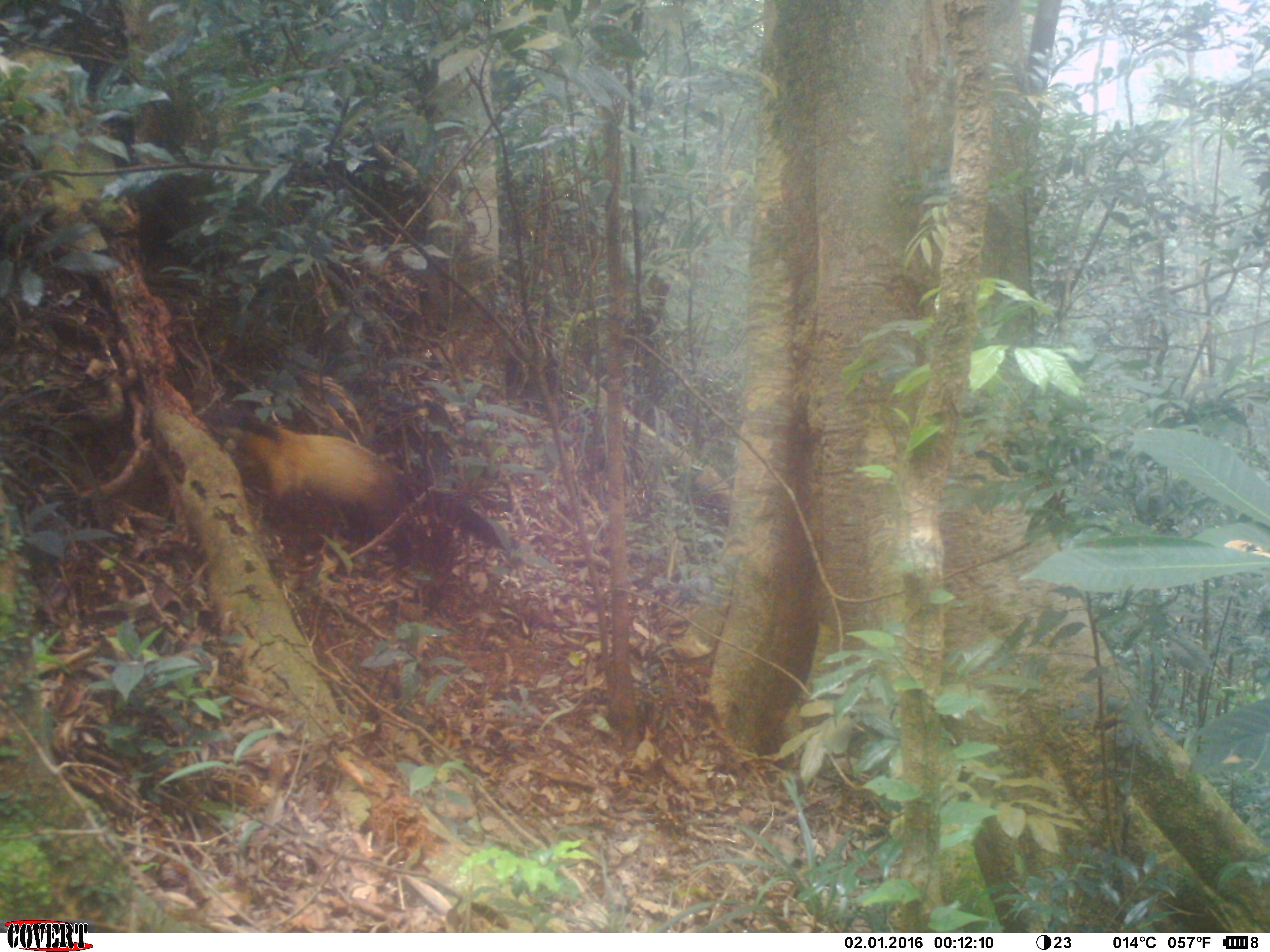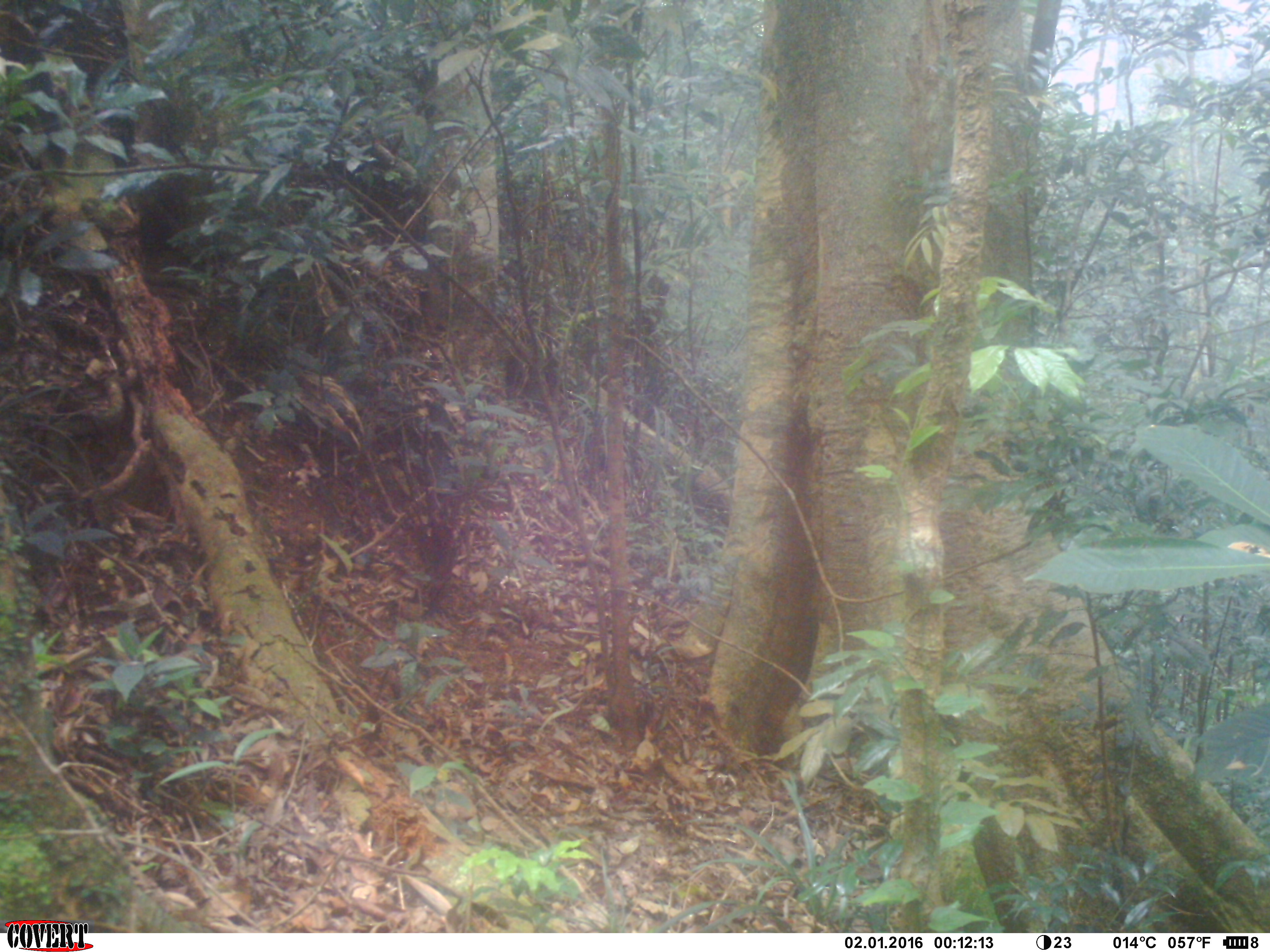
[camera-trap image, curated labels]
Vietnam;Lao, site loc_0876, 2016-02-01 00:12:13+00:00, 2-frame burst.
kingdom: Animalia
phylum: Chordata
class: Mammalia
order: Carnivora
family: Mustelidae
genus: Martes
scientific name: Martes flavigula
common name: yellow-throated marten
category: yellow throated marten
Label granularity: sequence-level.